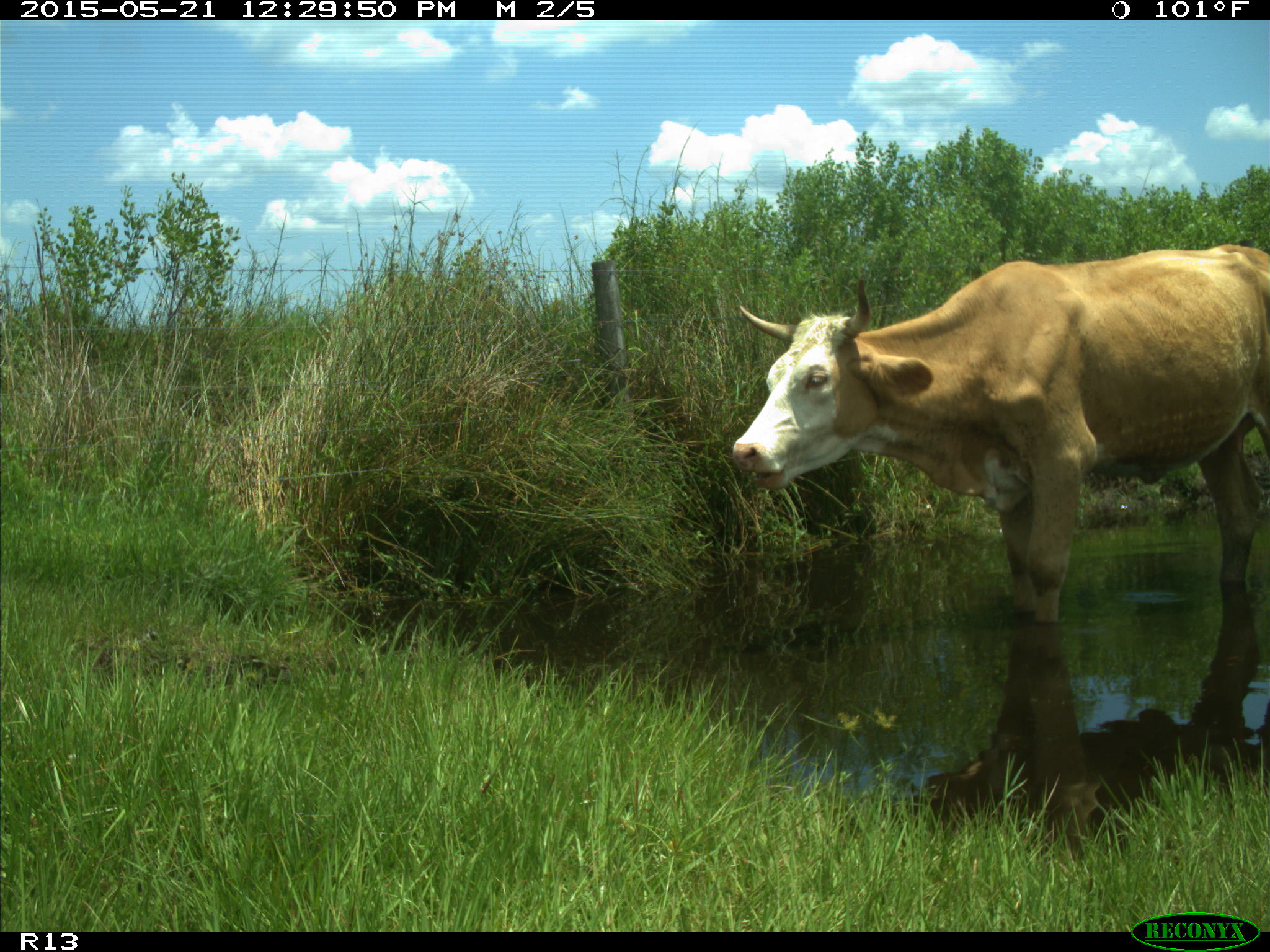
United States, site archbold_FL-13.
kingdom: Animalia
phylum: Chordata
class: Mammalia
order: Artiodactyla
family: Bovidae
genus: Bos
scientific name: Bos taurus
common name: domestic cow